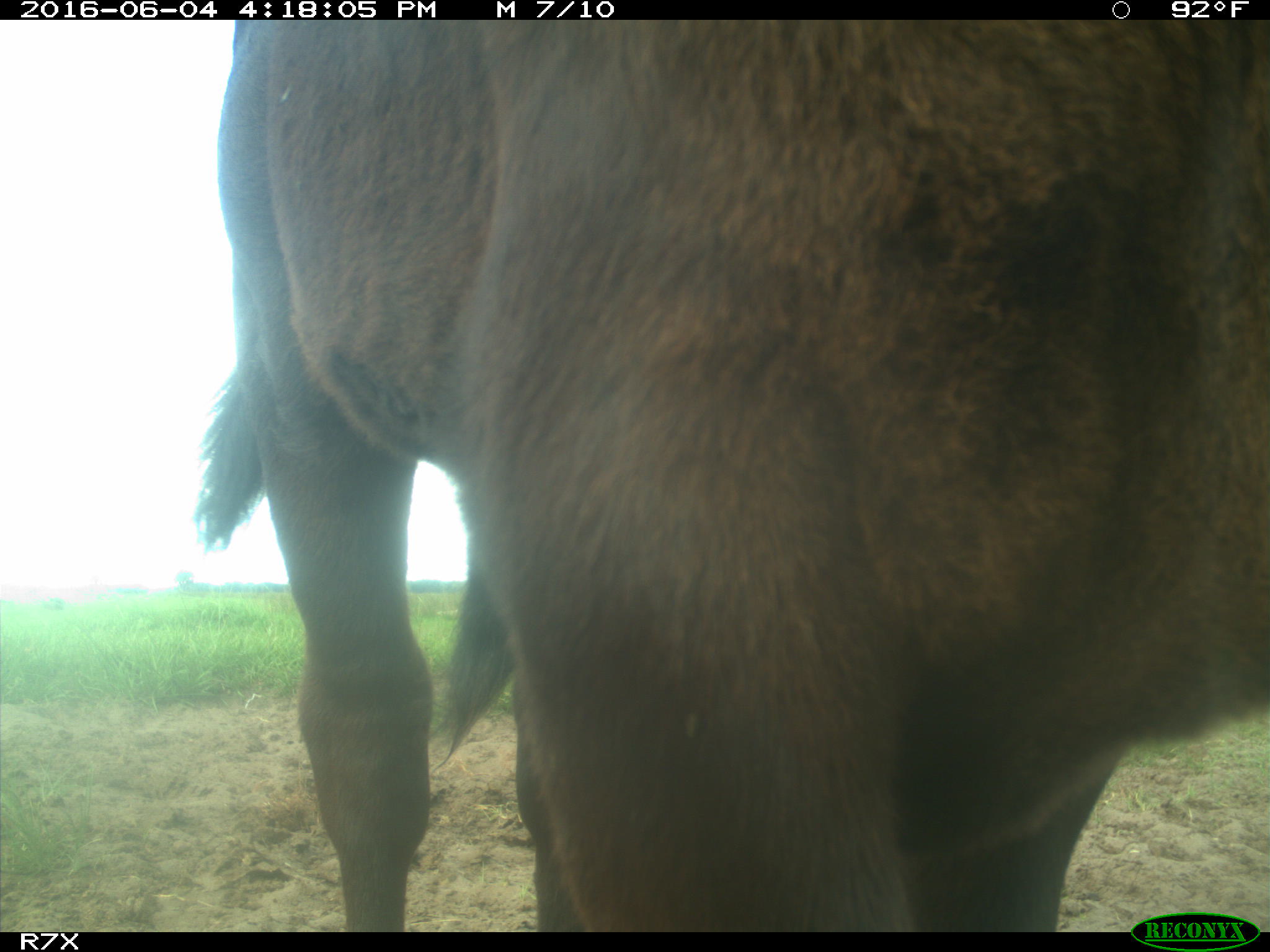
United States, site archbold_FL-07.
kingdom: Animalia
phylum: Chordata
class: Mammalia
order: Artiodactyla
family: Bovidae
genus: Bos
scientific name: Bos taurus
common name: domestic cow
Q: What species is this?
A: Bos taurus (domestic cow).